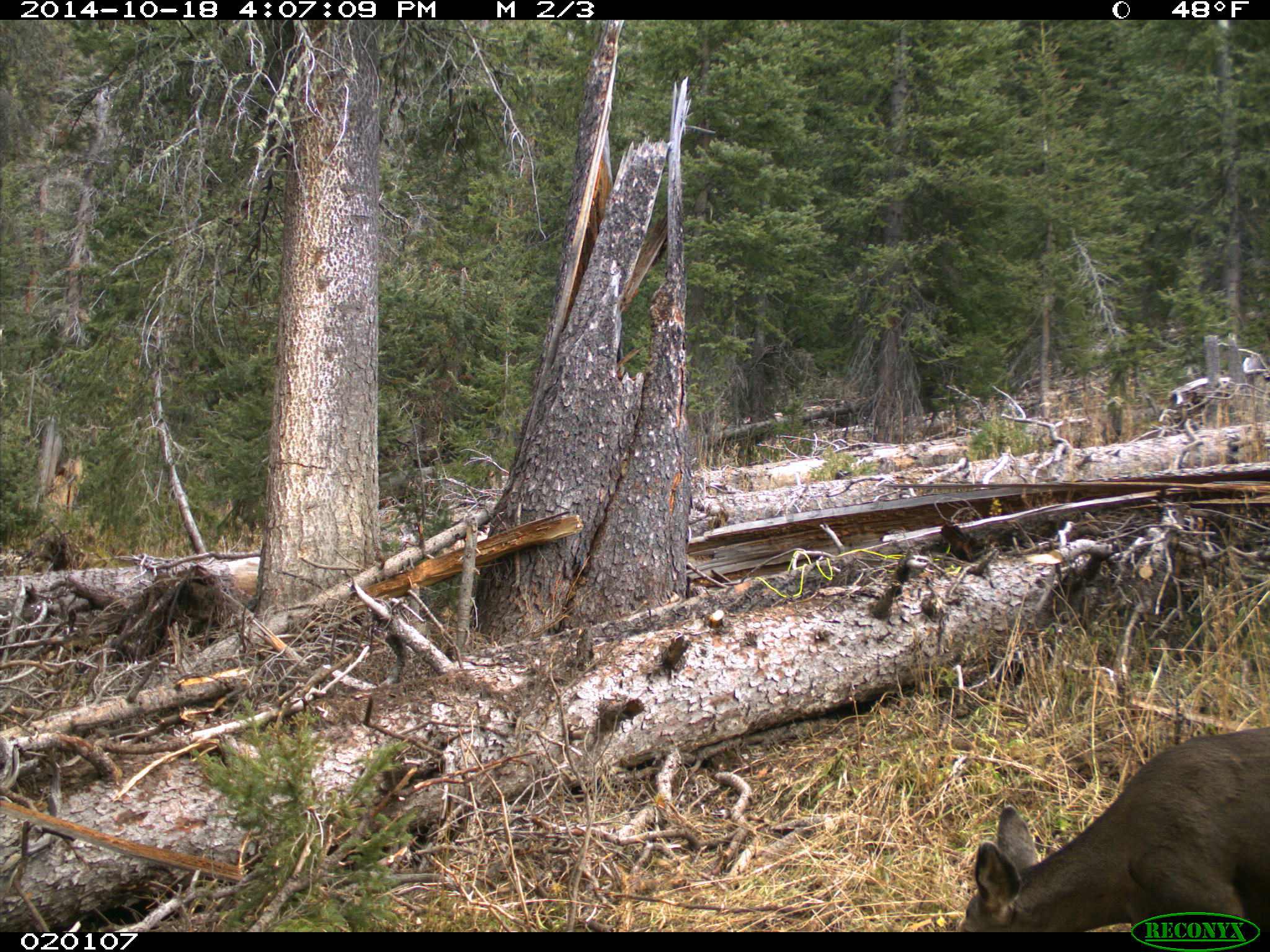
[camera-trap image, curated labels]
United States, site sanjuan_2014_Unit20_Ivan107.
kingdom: Animalia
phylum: Chordata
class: Mammalia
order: Artiodactyla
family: Cervidae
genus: Odocoileus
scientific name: Odocoileus hemionus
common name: mule deer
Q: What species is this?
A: Odocoileus hemionus (mule deer).